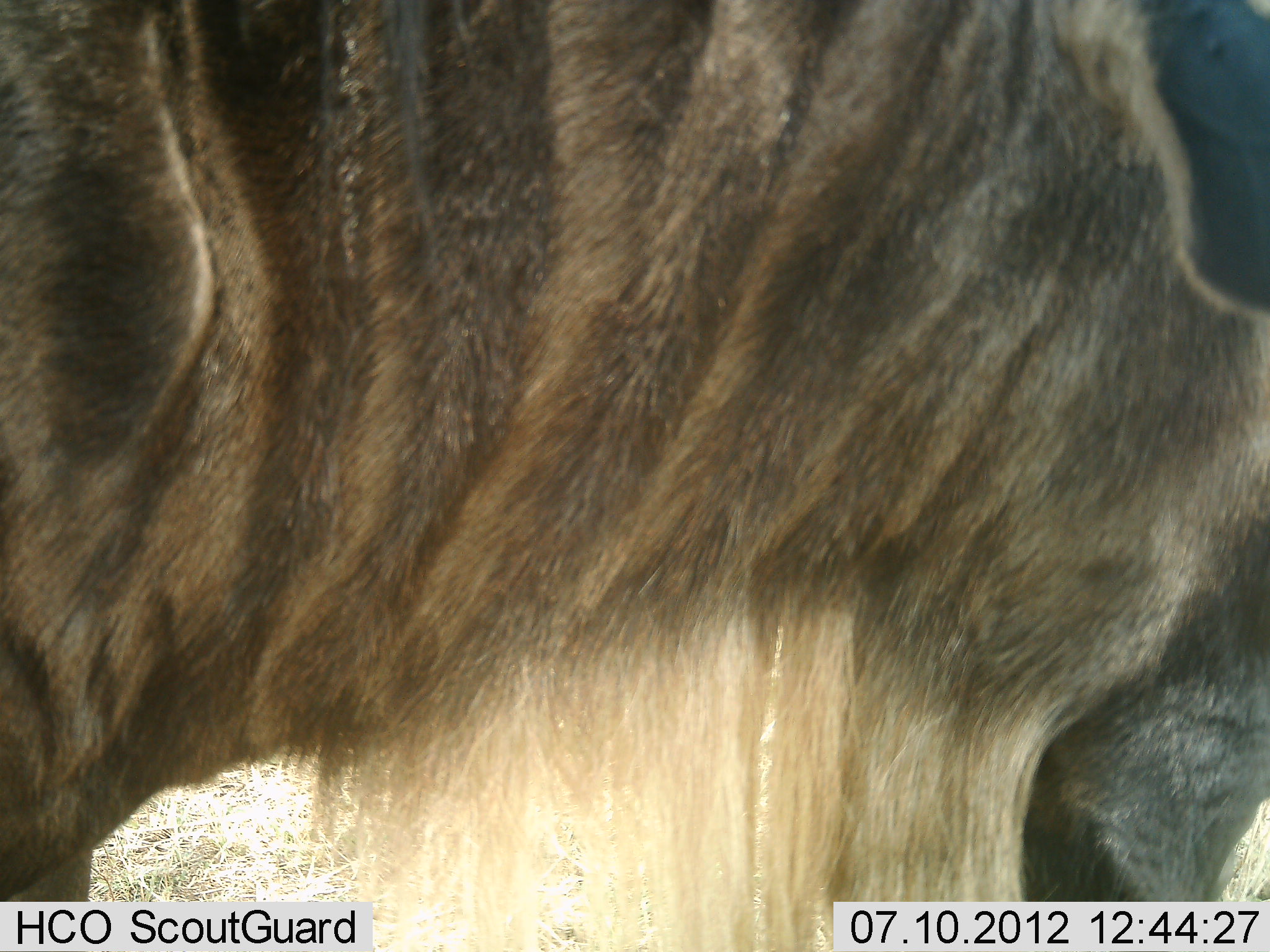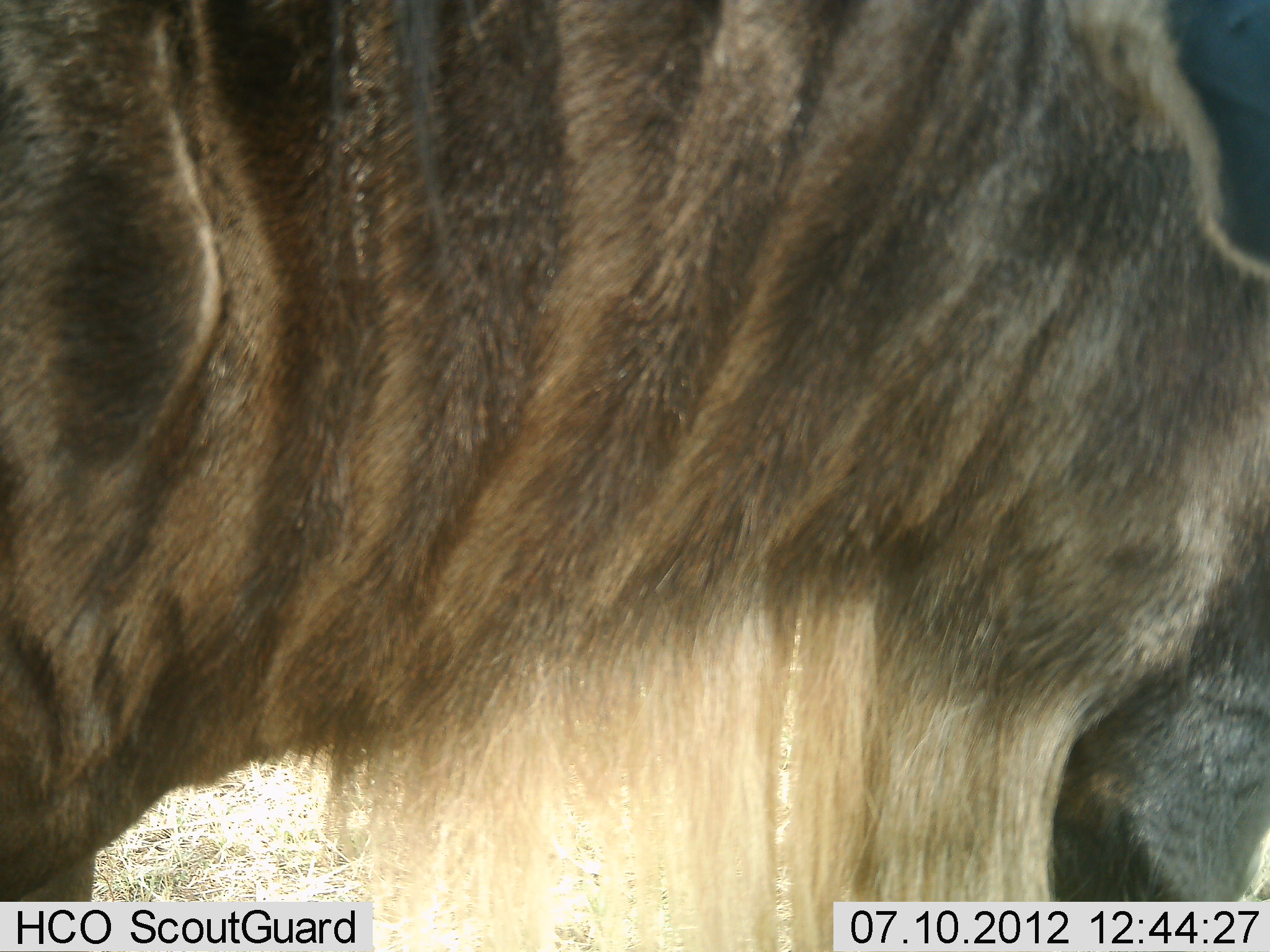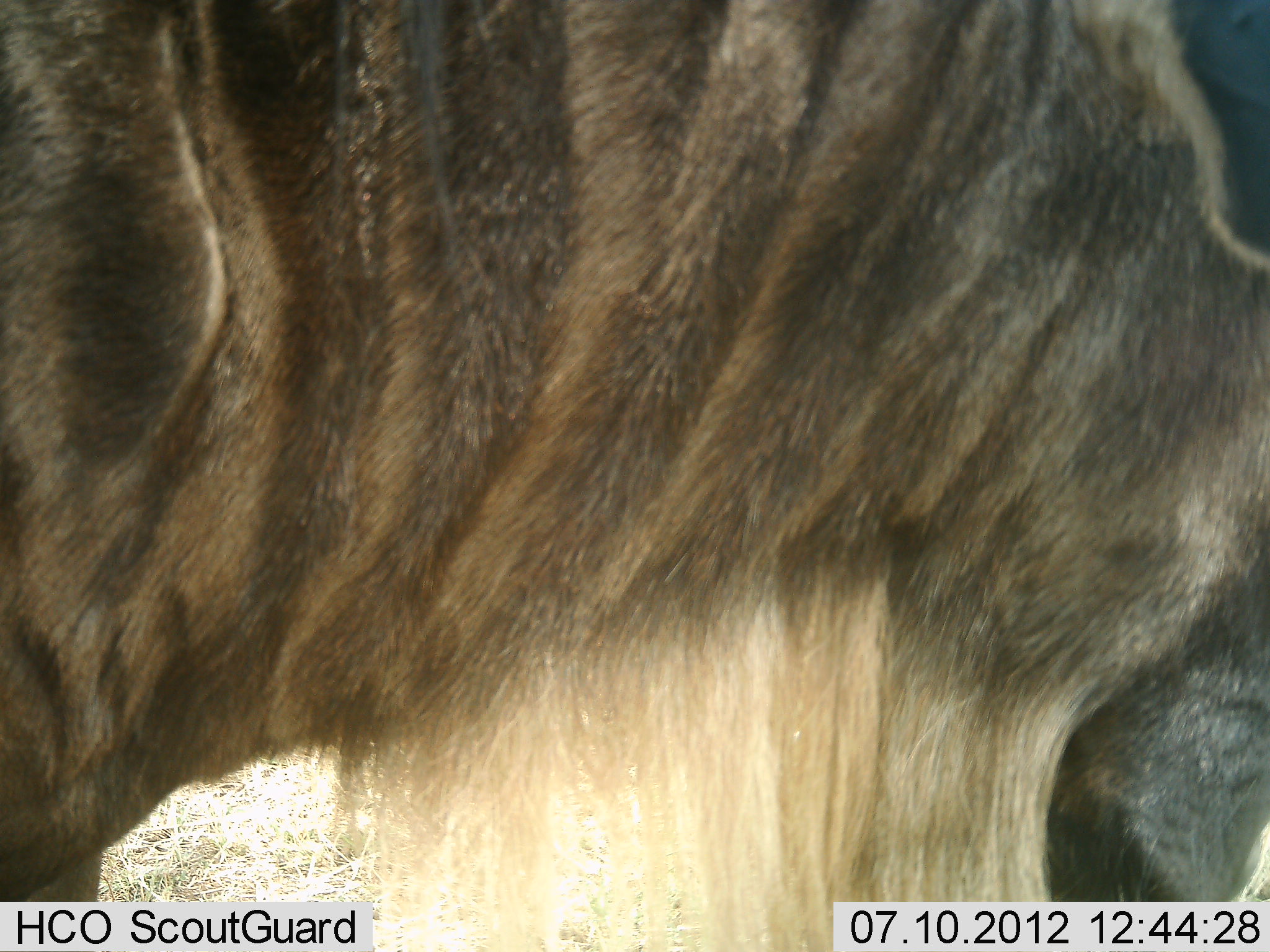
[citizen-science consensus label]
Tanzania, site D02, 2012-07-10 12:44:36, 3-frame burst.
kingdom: Animalia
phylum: Chordata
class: Mammalia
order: Artiodactyla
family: Bovidae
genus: Connochaetes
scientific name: Connochaetes taurinus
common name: blue wildebeest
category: wildebeest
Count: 1.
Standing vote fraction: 100%.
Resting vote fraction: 0%.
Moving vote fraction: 0%.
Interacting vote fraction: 0%.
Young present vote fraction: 0%.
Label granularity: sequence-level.